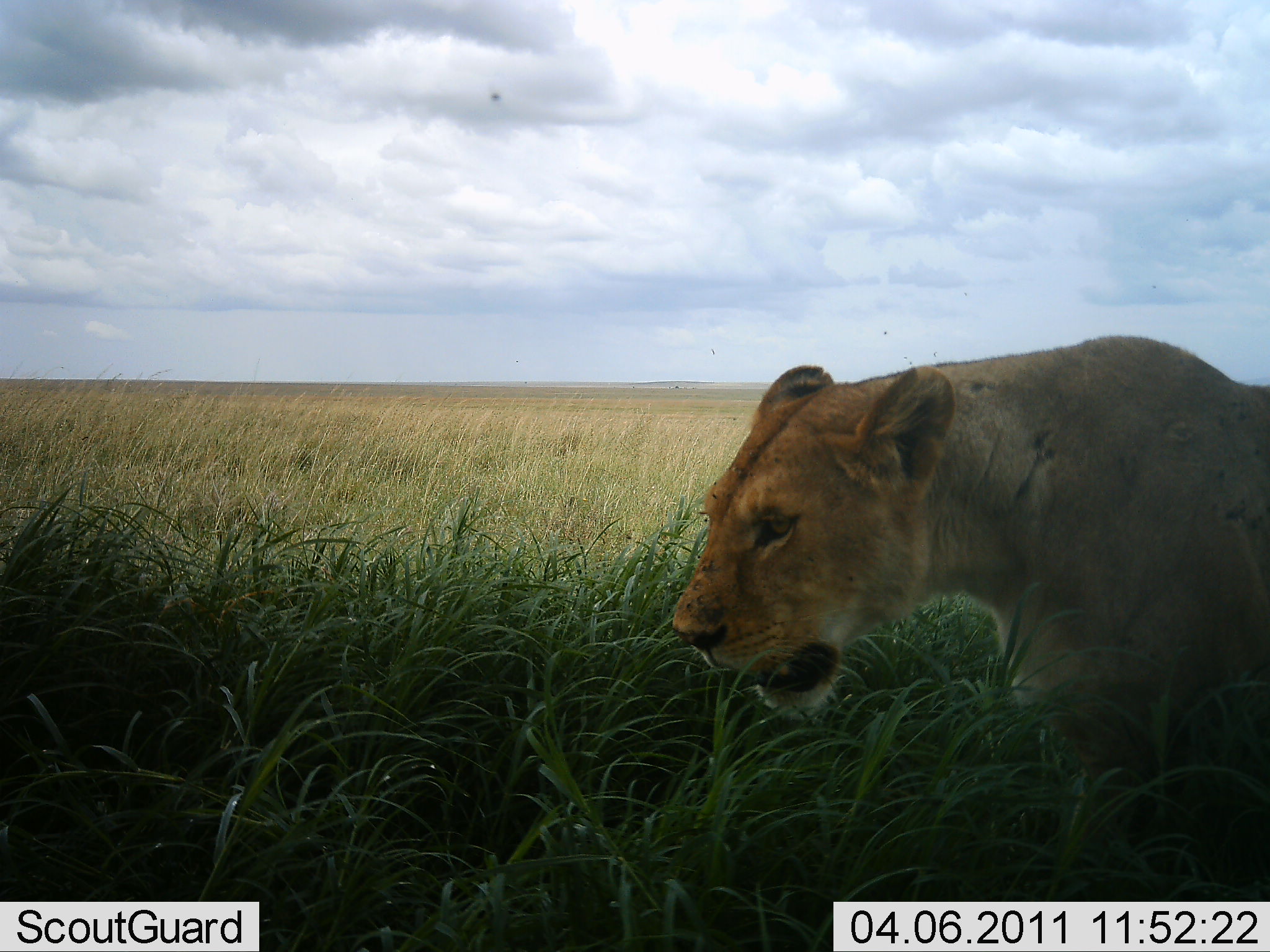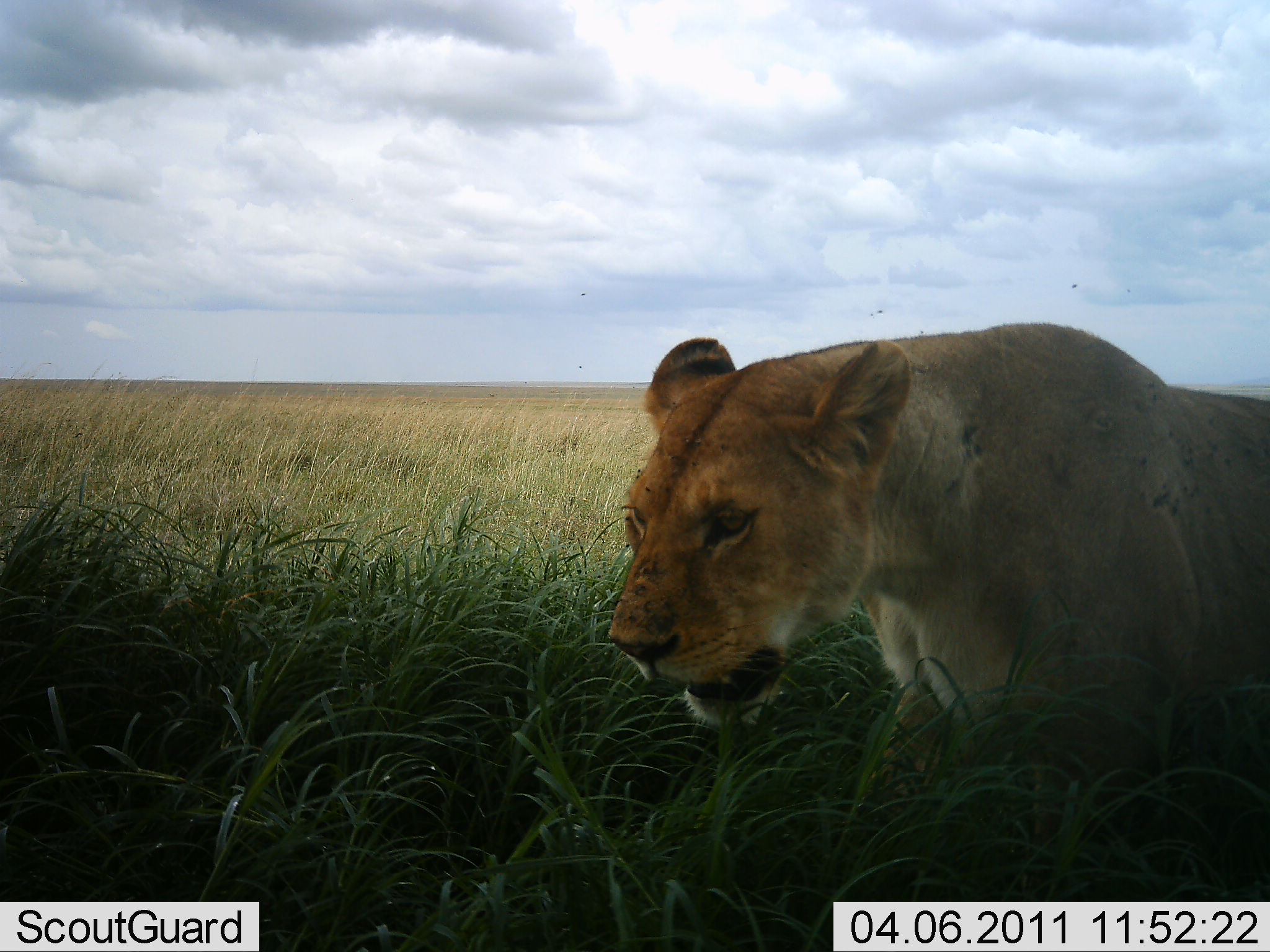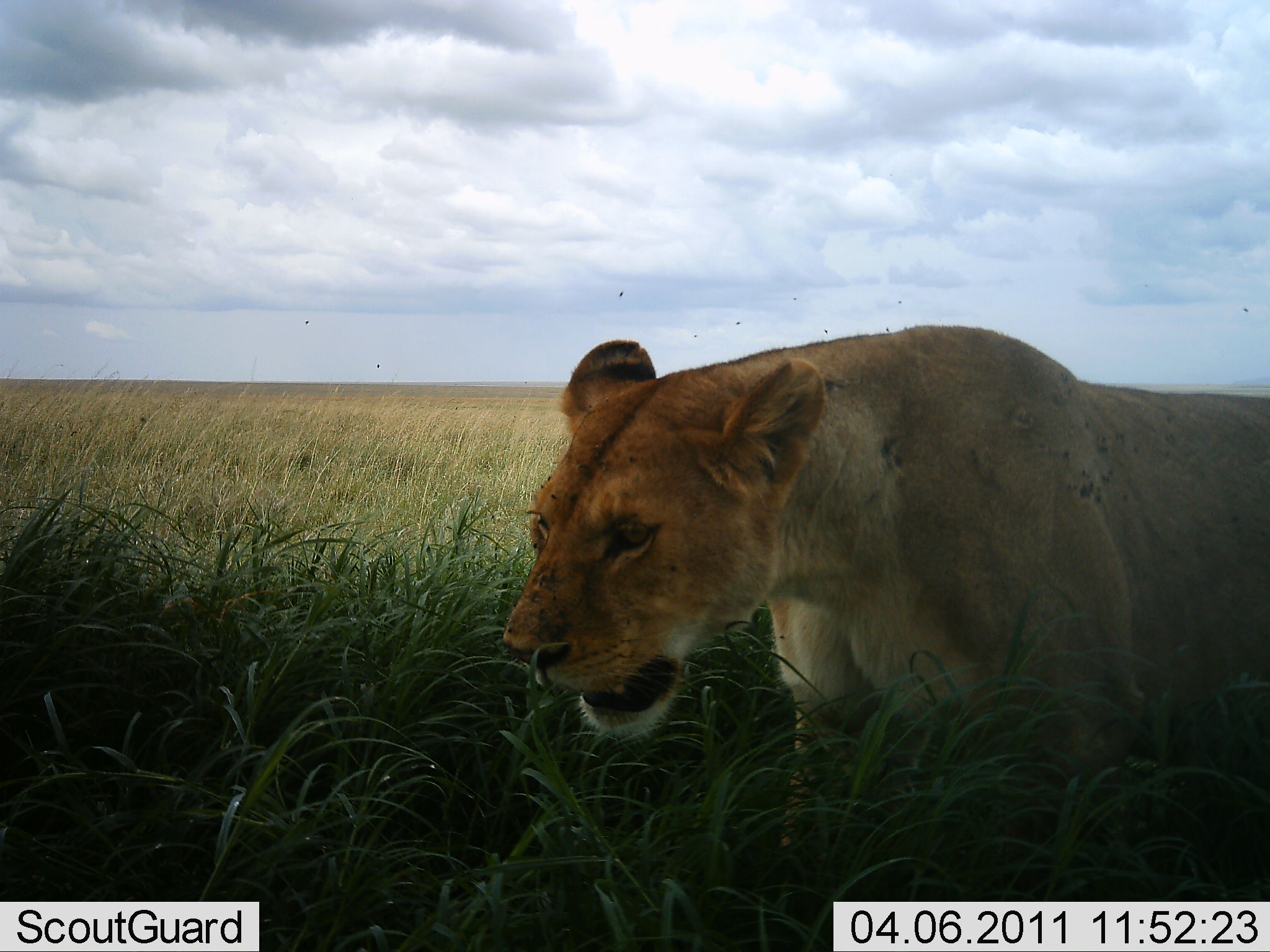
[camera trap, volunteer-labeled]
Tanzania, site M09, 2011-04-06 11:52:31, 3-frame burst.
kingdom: Animalia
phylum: Chordata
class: Mammalia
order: Carnivora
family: Felidae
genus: Panthera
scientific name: Panthera leo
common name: lion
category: lionfemale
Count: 1.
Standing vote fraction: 17%.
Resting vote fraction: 8%.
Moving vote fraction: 75%.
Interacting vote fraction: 0%.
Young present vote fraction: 0%.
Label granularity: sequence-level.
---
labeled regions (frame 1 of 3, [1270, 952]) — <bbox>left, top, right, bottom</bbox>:
animal: <bbox>673, 336, 1270, 794</bbox>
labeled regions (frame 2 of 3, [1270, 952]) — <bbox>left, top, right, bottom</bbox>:
animal: <bbox>606, 321, 1270, 794</bbox>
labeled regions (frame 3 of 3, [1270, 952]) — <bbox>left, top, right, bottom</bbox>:
animal: <bbox>504, 321, 1270, 862</bbox>